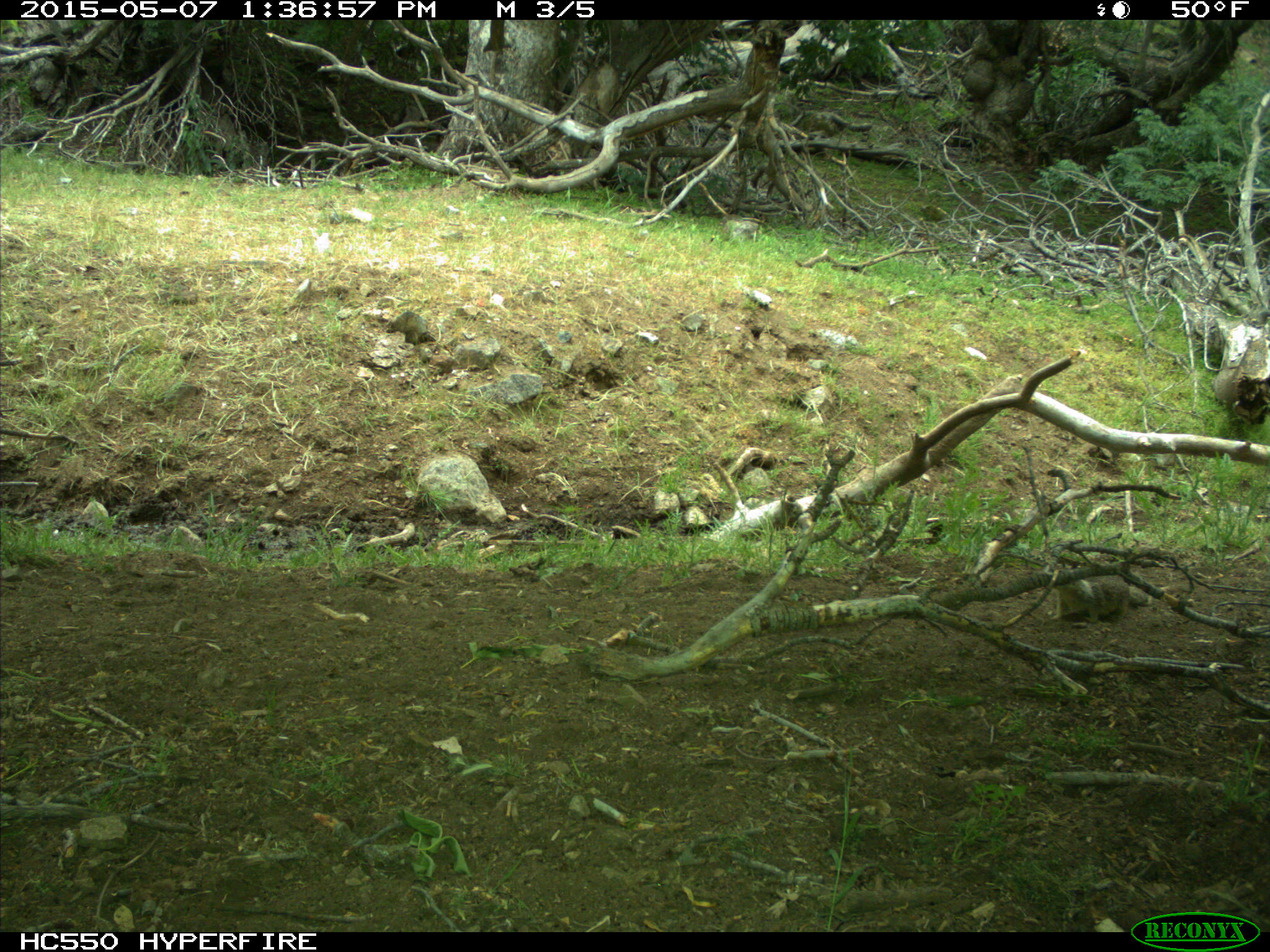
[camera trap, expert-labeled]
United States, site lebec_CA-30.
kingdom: Animalia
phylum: Chordata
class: Mammalia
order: Rodentia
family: Sciuridae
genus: Otospermophilus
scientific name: Otospermophilus beecheyi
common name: california ground squirrel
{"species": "Otospermophilus beecheyi (california ground squirrel)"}